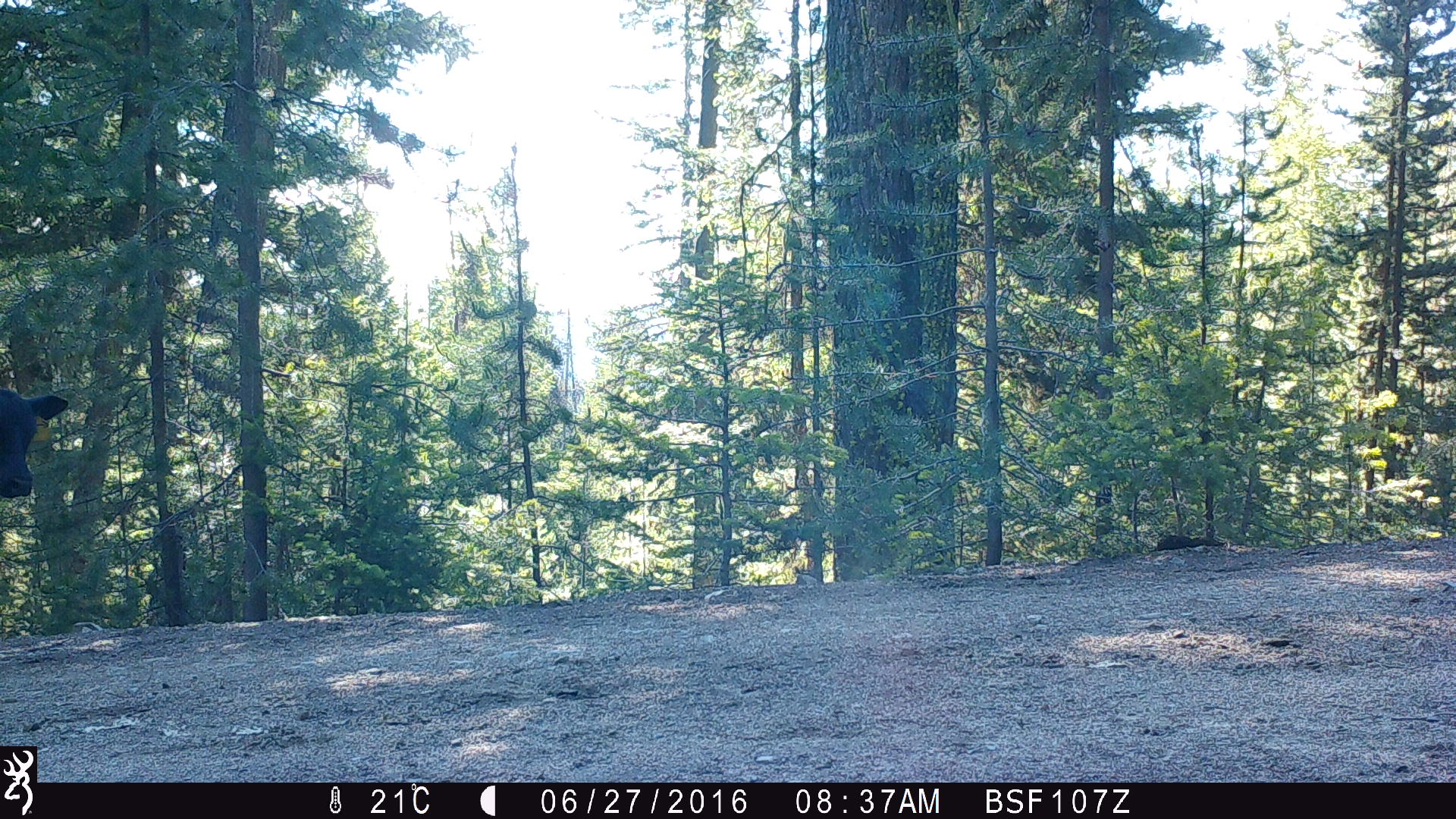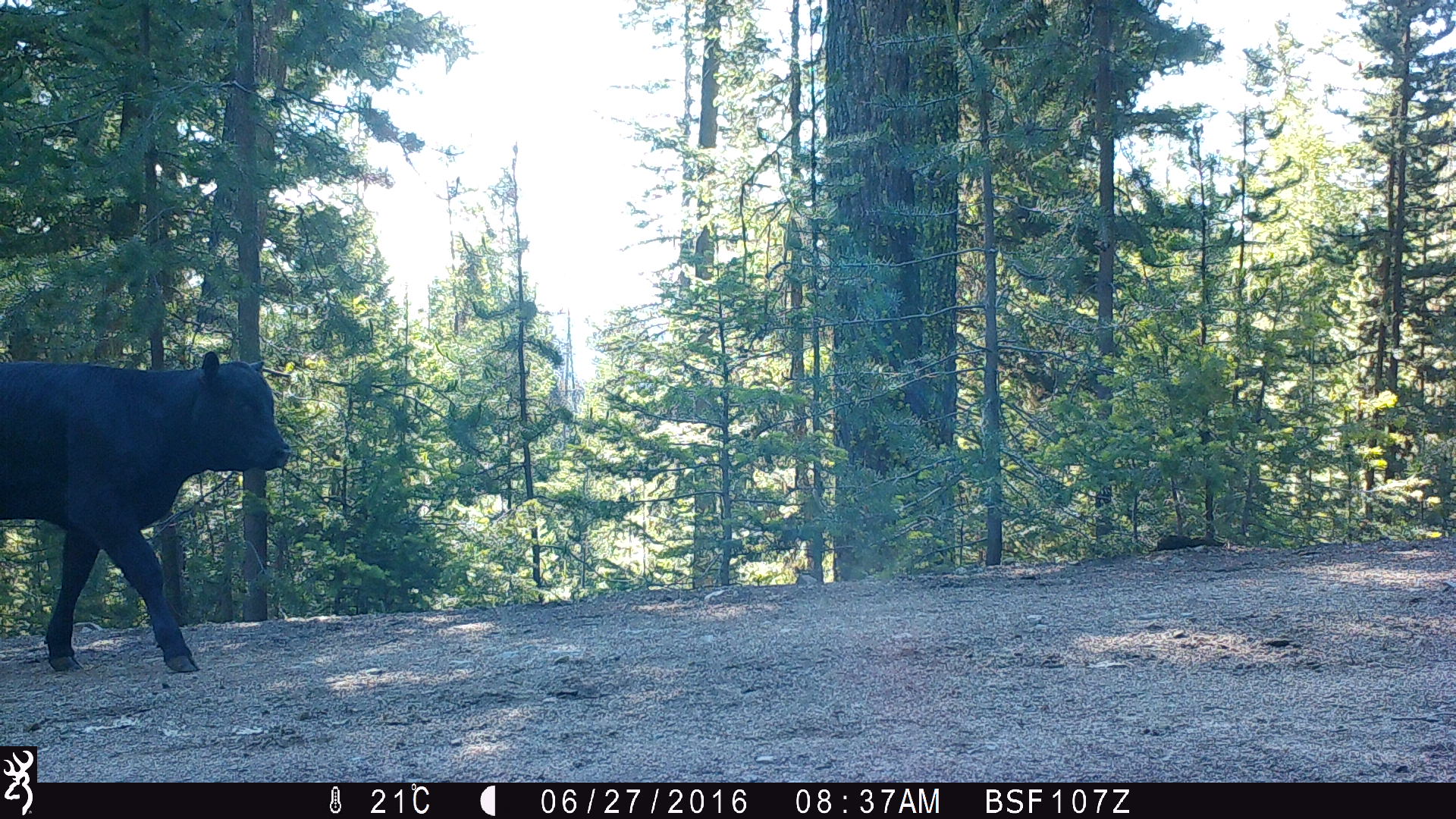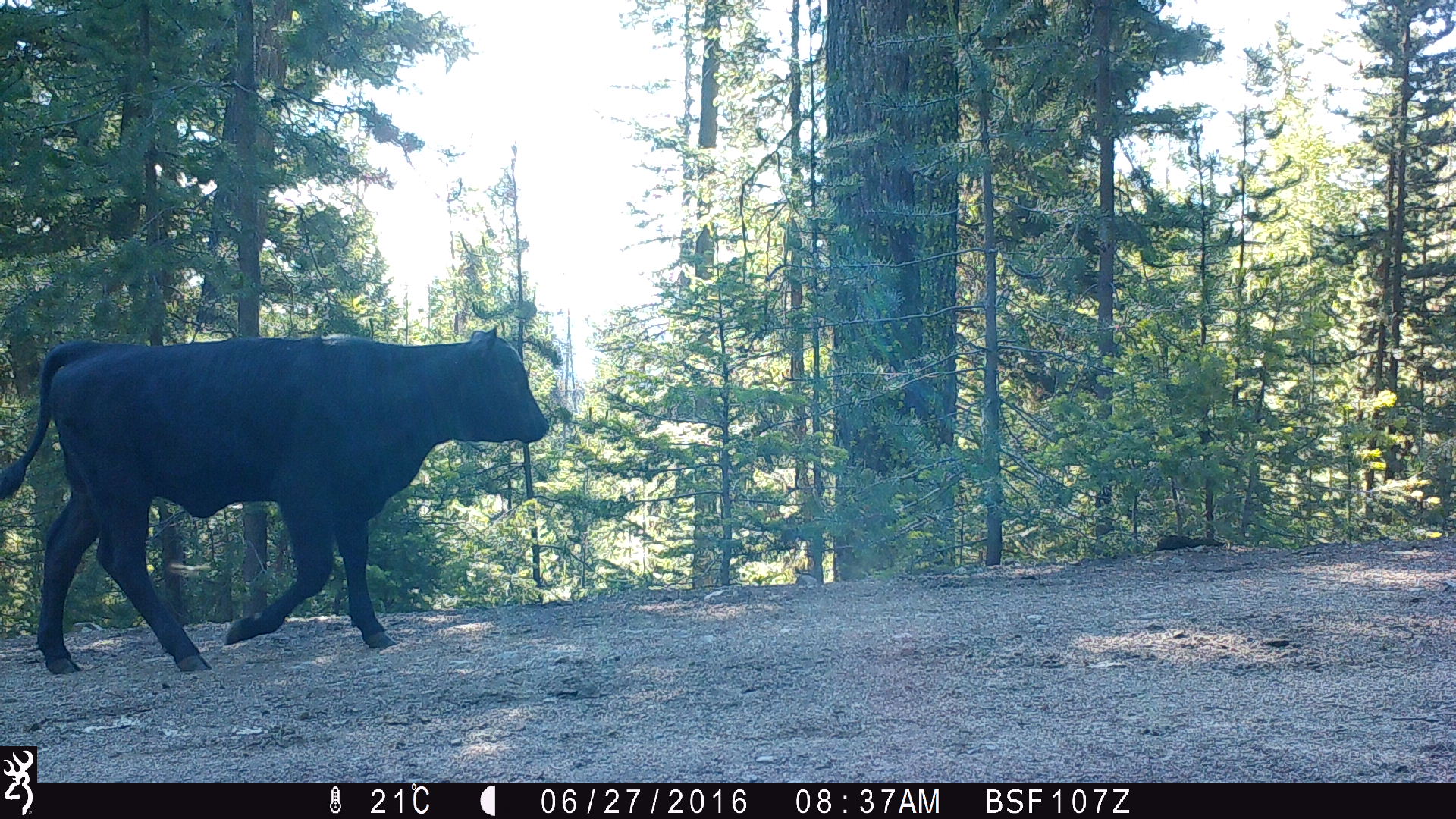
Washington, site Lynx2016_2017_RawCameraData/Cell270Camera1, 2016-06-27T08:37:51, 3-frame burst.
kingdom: Animalia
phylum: Chordata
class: Mammalia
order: Artiodactyla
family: Bovidae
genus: Bos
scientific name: Bos taurus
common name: domestic cattle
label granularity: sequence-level